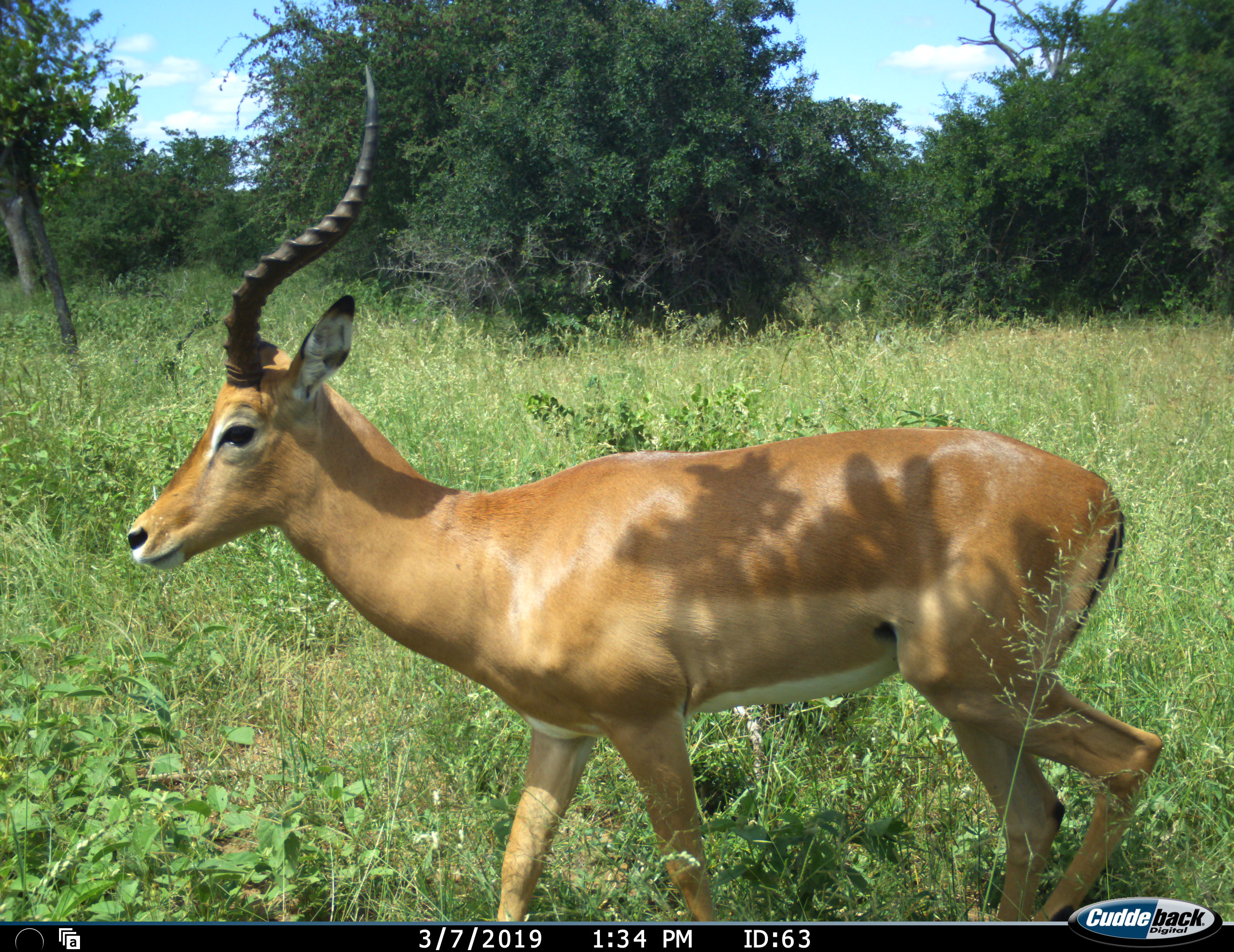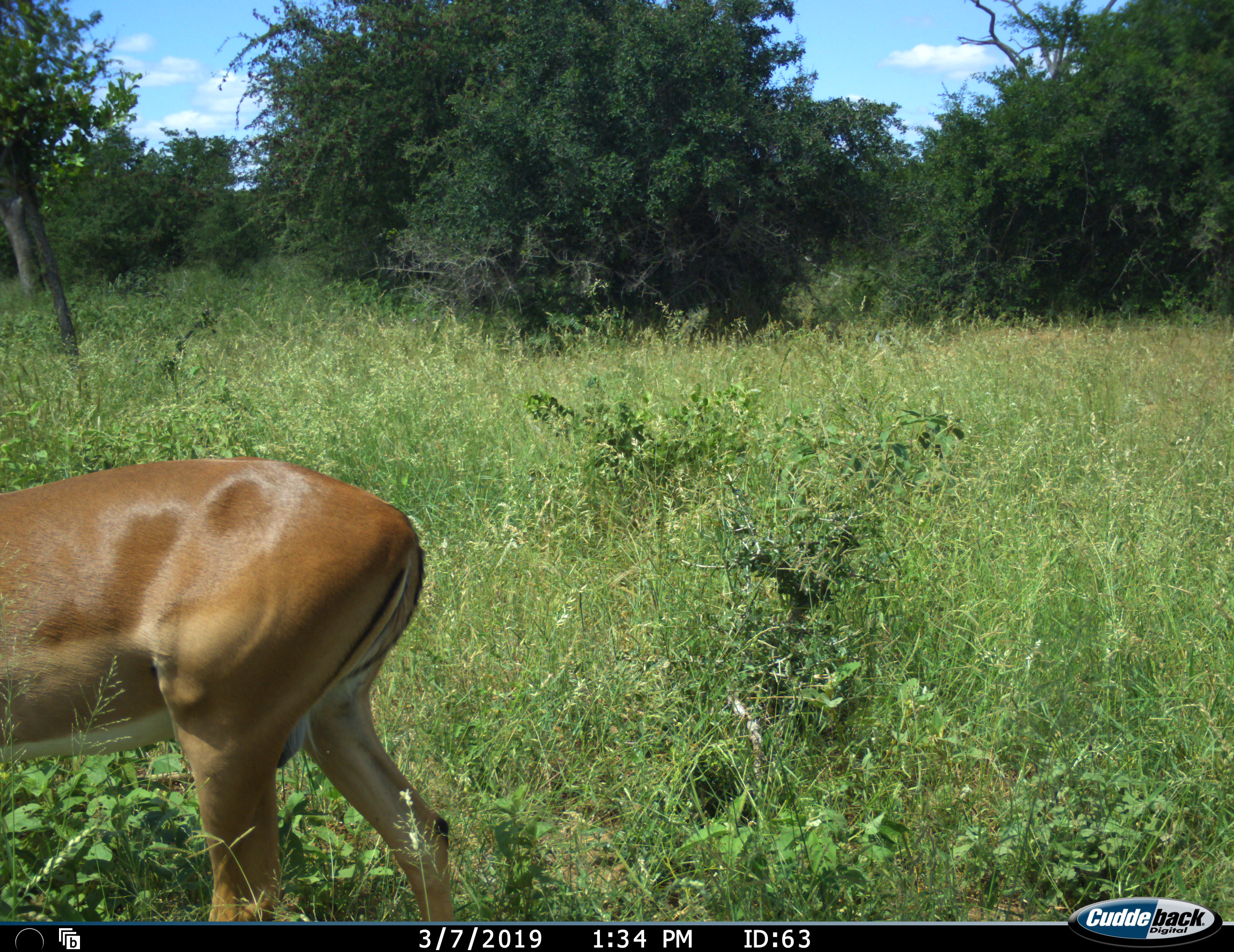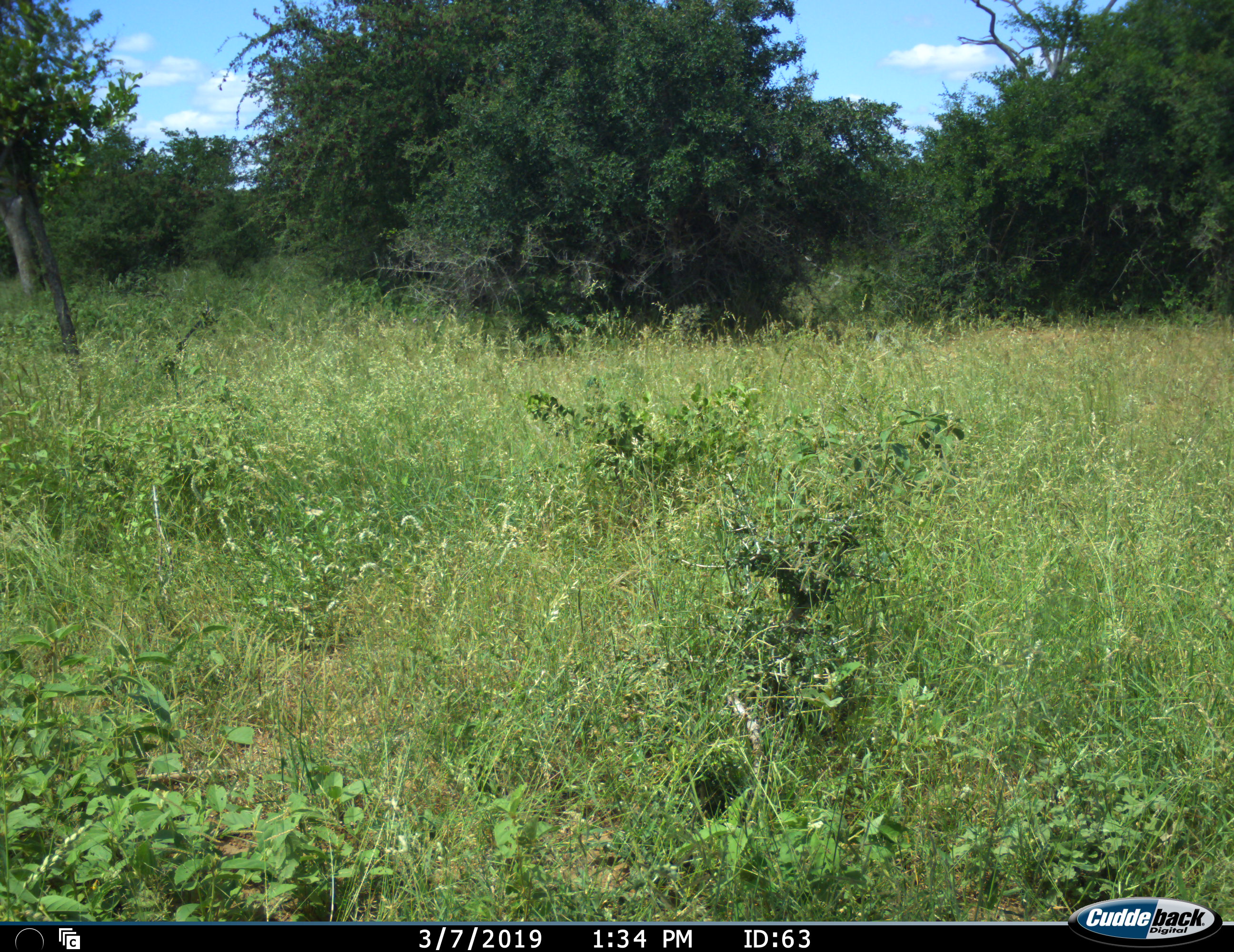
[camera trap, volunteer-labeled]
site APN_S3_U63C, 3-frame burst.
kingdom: Animalia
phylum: Chordata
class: Mammalia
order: Artiodactyla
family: Bovidae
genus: Aepyceros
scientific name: Aepyceros melampus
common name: impala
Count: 1.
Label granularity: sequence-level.